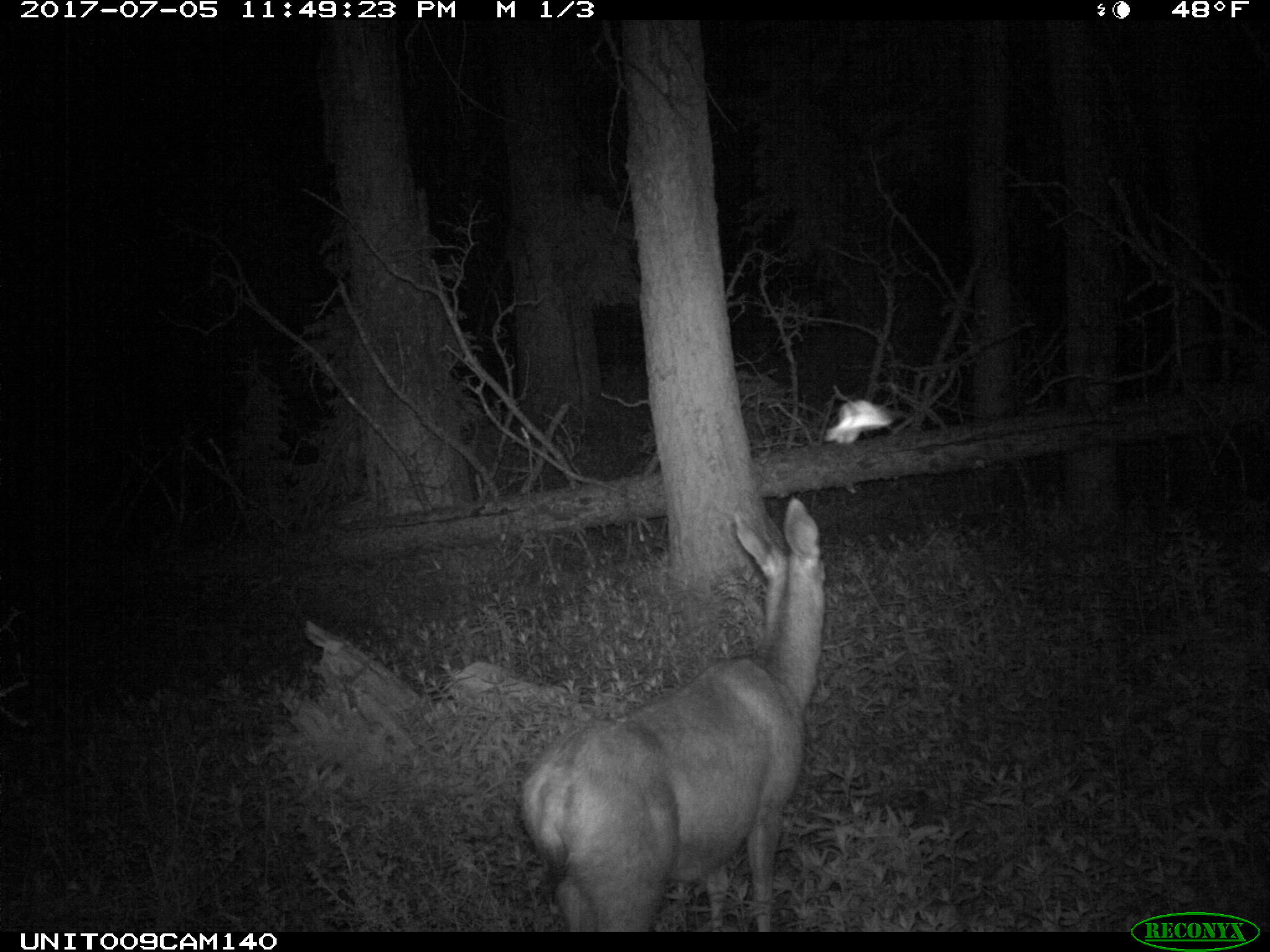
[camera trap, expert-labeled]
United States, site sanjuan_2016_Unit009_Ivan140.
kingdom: Animalia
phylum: Chordata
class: Mammalia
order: Artiodactyla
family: Cervidae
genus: Odocoileus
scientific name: Odocoileus hemionus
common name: mule deer